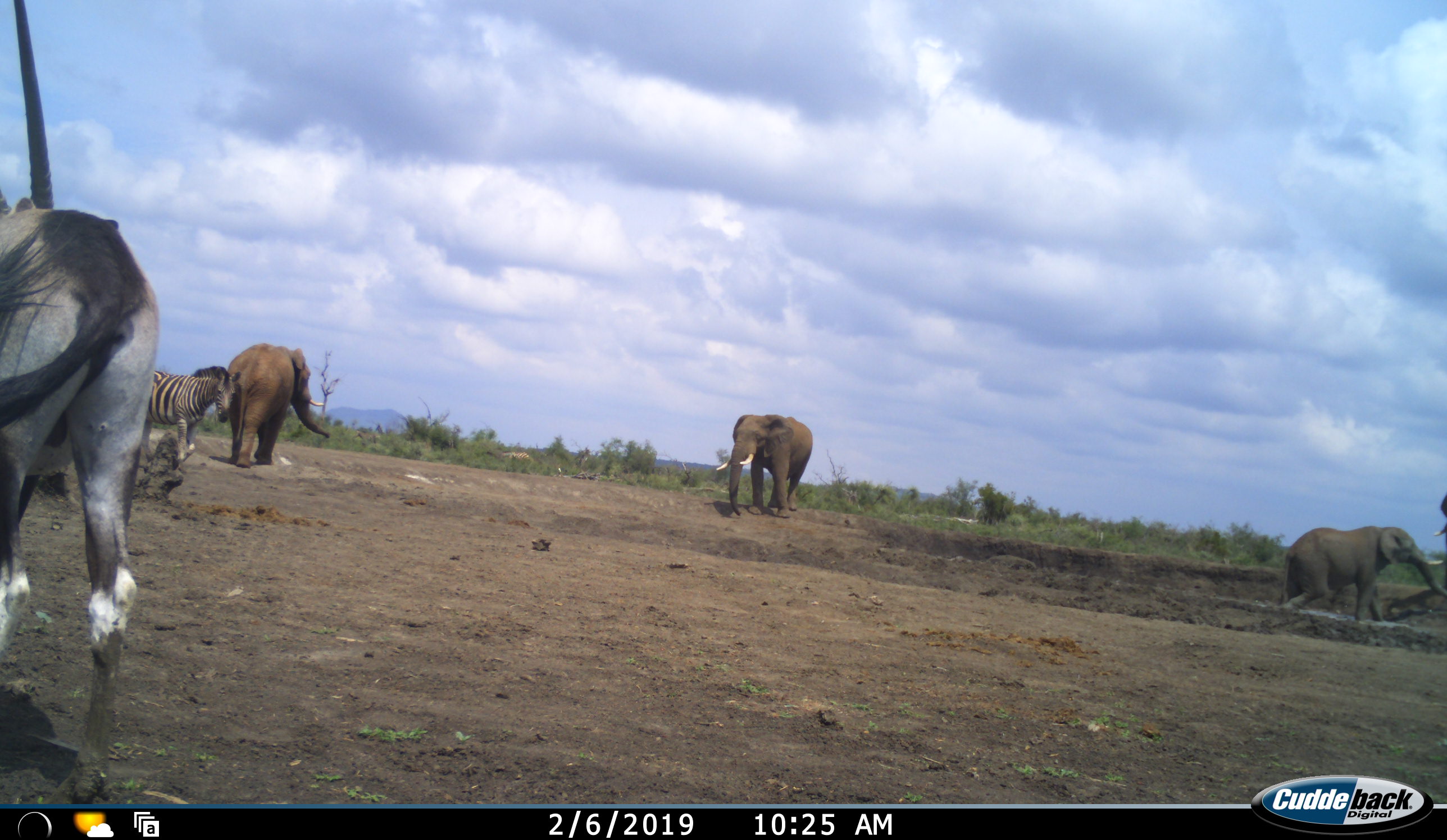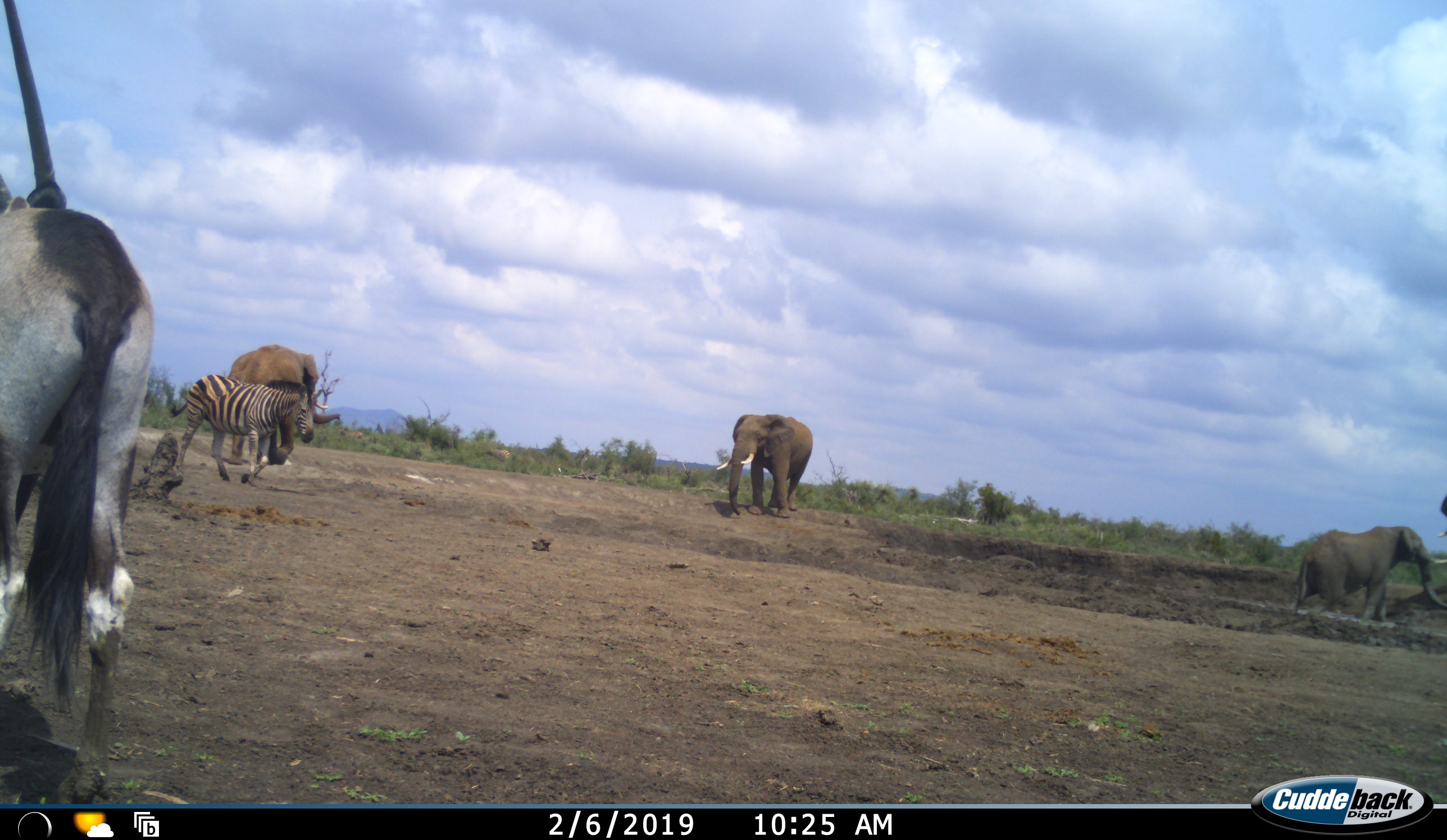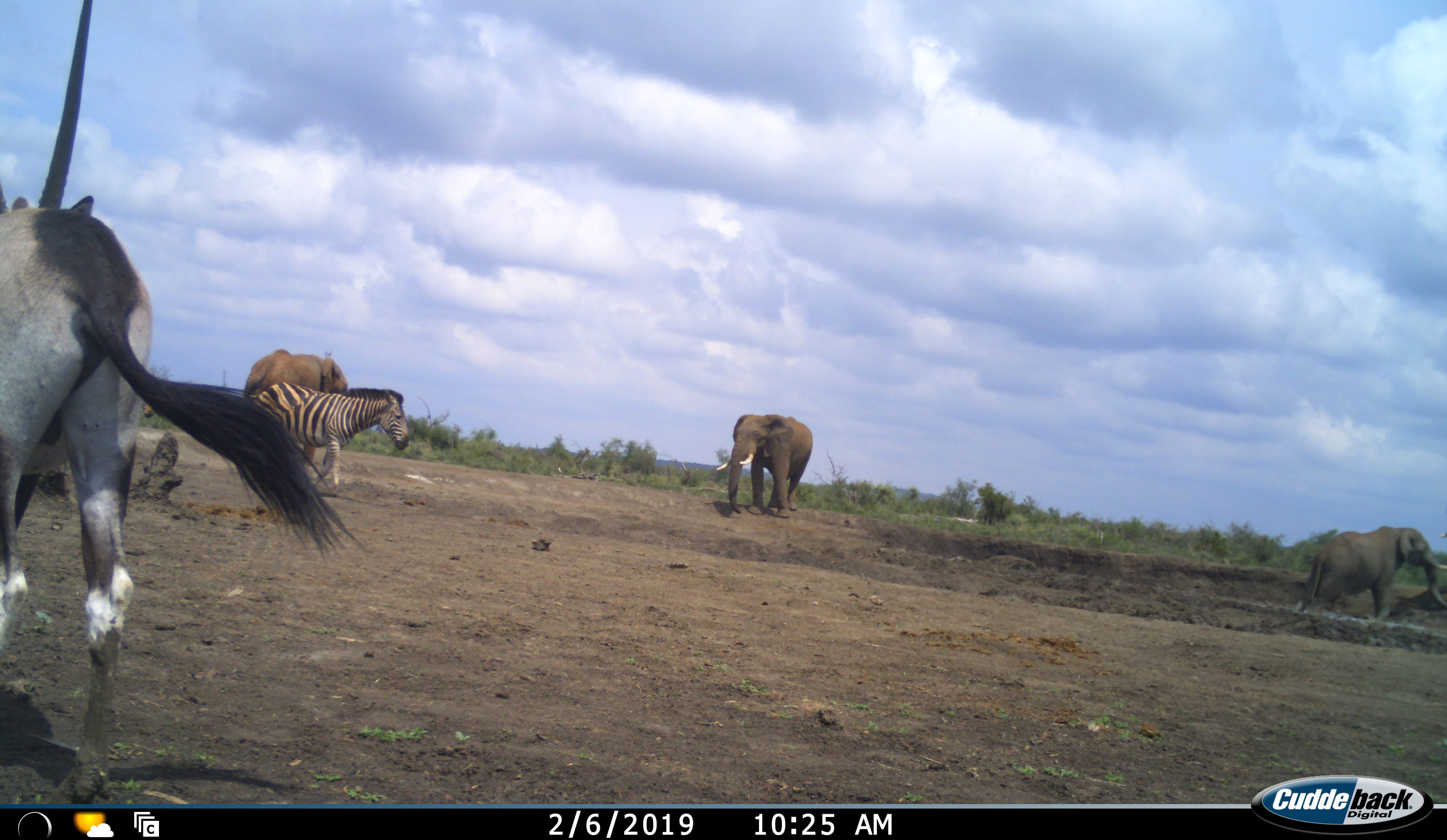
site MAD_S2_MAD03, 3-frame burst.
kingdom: Animalia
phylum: Chordata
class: Mammalia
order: Proboscidea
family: Elephantidae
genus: Loxodonta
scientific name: Loxodonta africana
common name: african bush elephant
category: elephant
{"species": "elephant (african bush elephant) (Loxodonta africana)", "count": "4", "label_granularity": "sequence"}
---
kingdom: Animalia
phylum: Chordata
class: Mammalia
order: Perissodactyla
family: Equidae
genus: Equus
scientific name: Equus quagga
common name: plains zebra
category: zebraplains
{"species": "zebraplains (plains zebra) (Equus quagga)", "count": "1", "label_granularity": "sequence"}